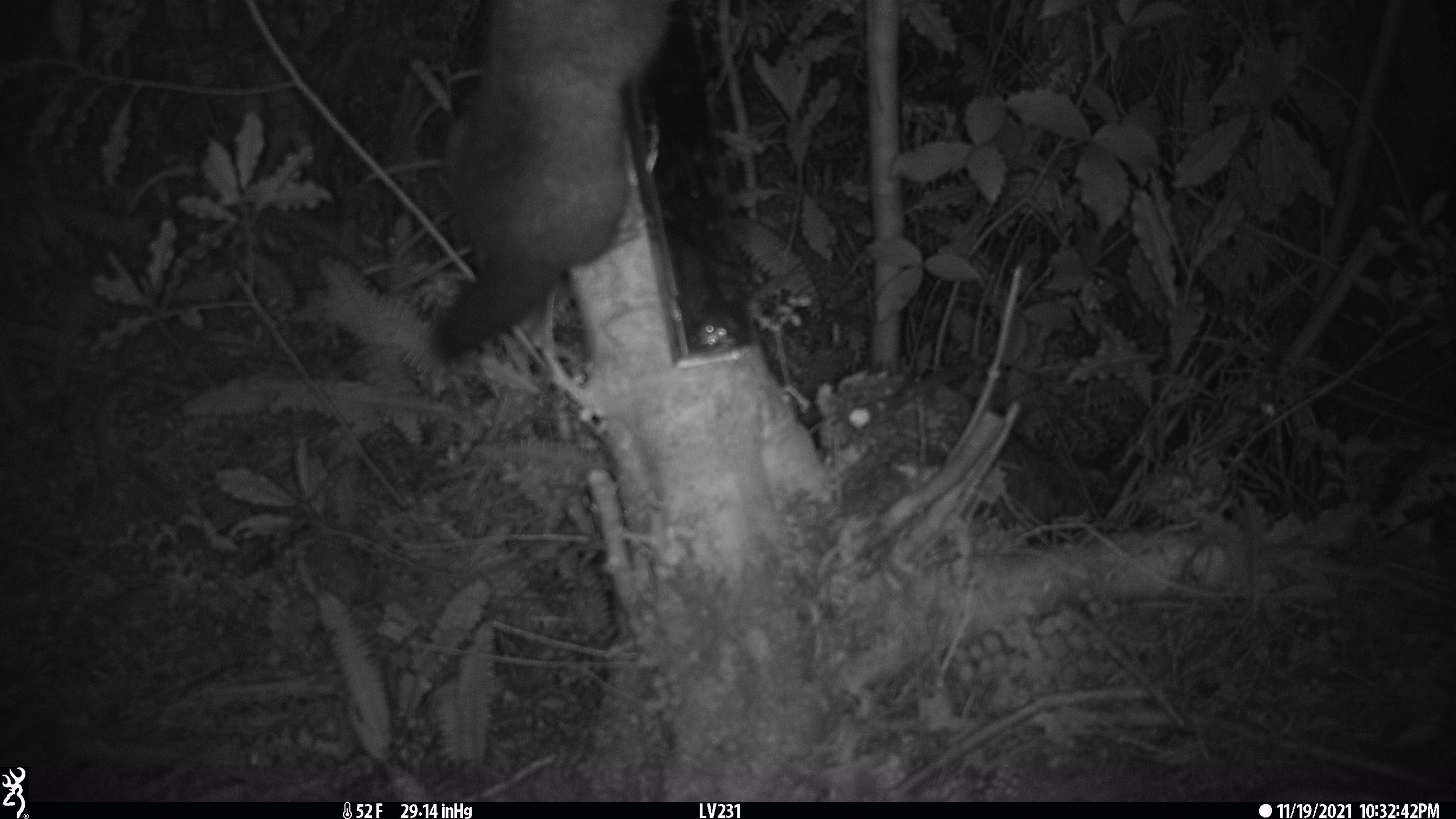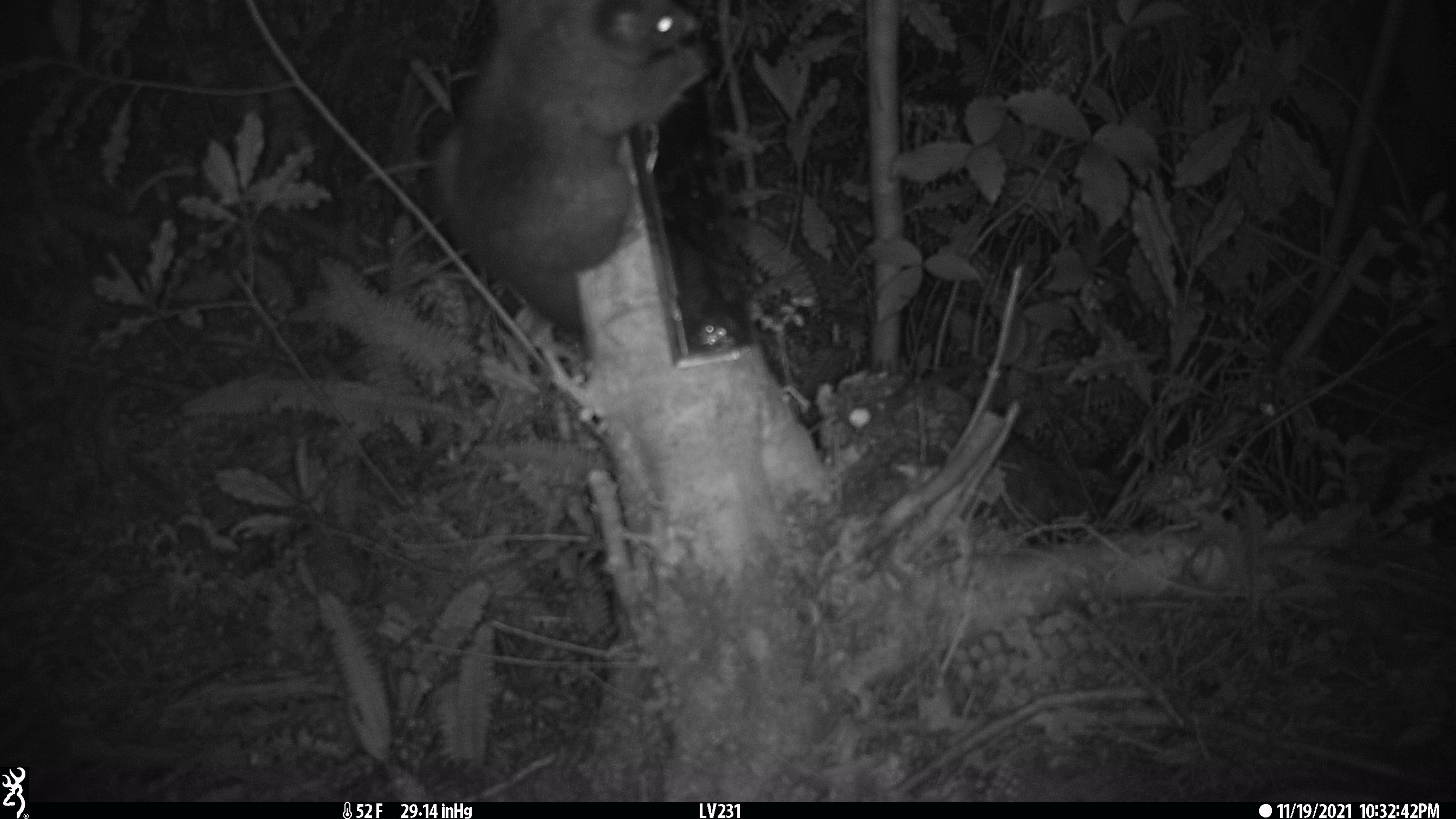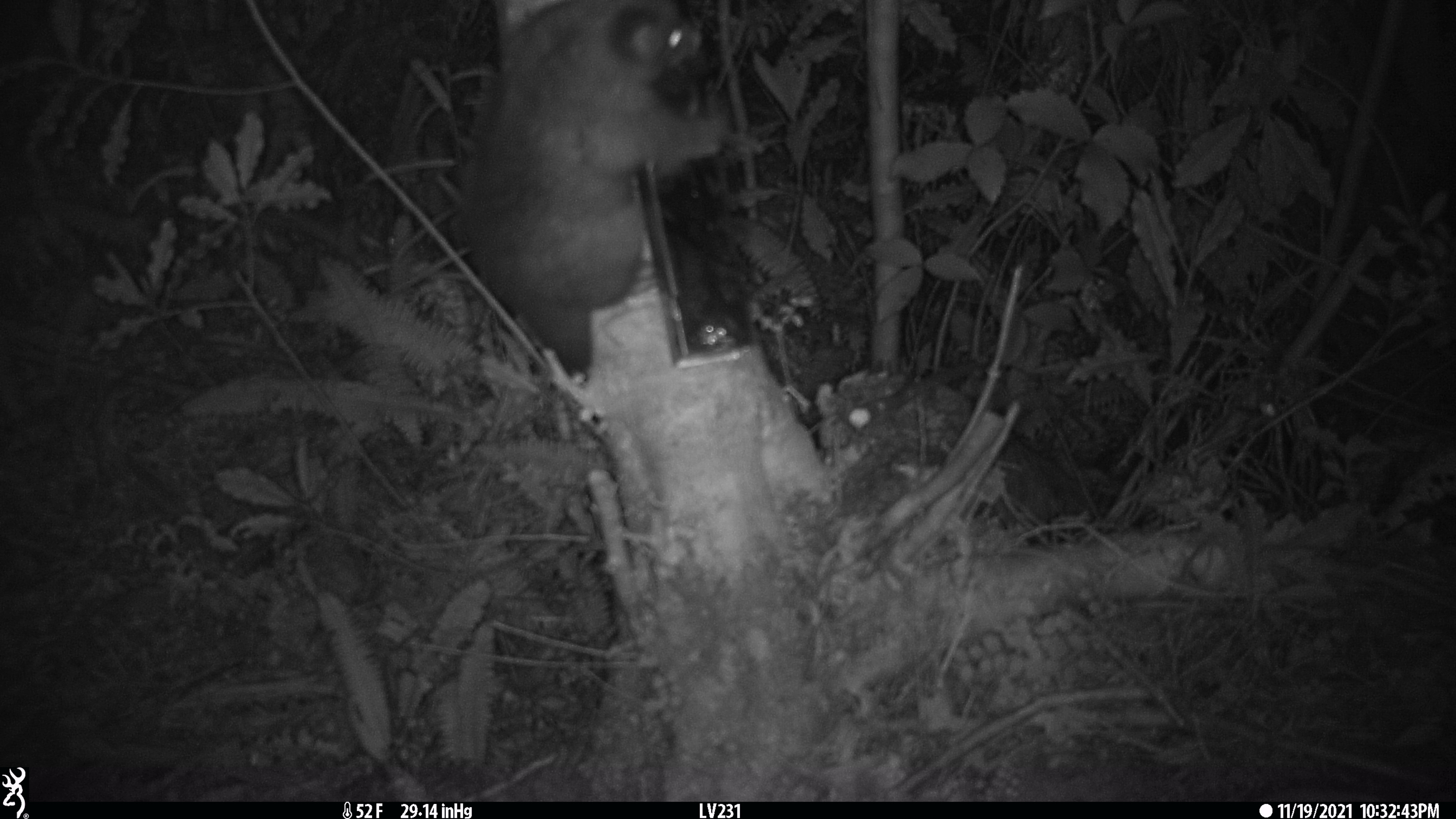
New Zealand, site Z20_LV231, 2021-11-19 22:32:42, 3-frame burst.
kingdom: Animalia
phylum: Chordata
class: Mammalia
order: Diprotodontia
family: Phalangeridae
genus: Trichosurus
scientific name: Trichosurus vulpecula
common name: common brushtail possum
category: possum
Possum (common brushtail possum) (Trichosurus vulpecula).